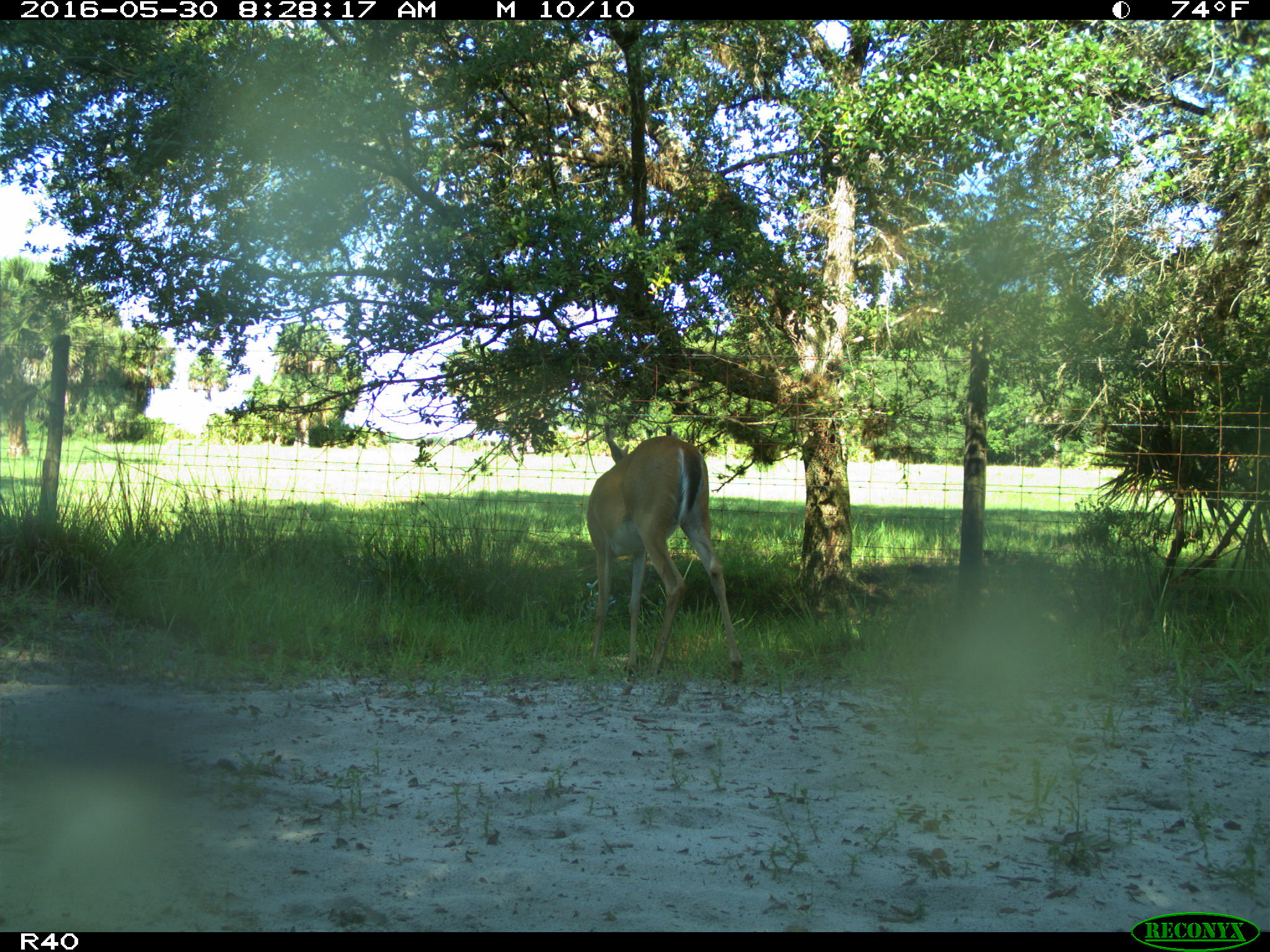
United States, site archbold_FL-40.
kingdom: Animalia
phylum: Chordata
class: Mammalia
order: Artiodactyla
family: Cervidae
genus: Odocoileus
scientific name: Odocoileus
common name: deer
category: unidentified deer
Unidentified deer (deer) (Odocoileus).